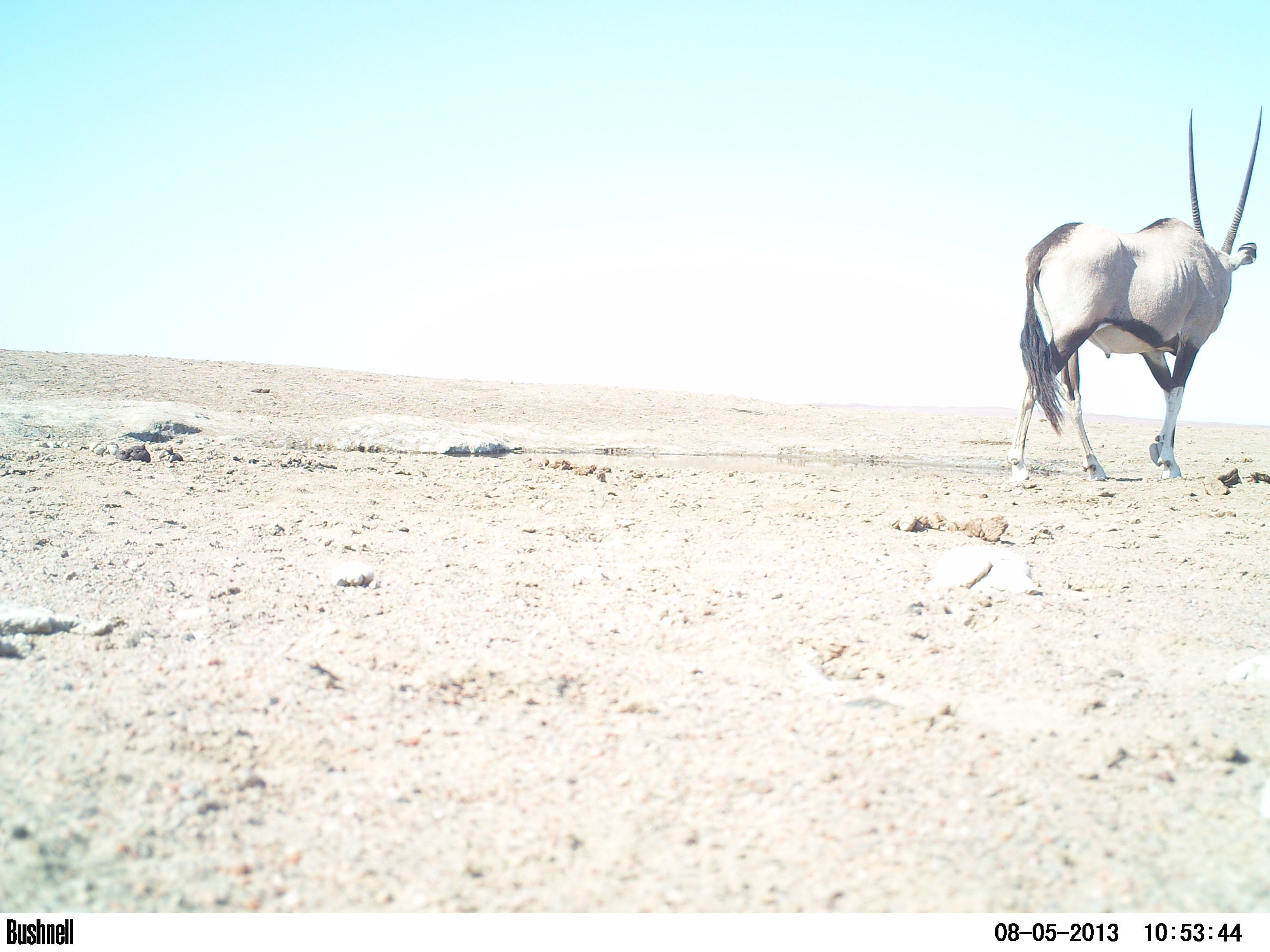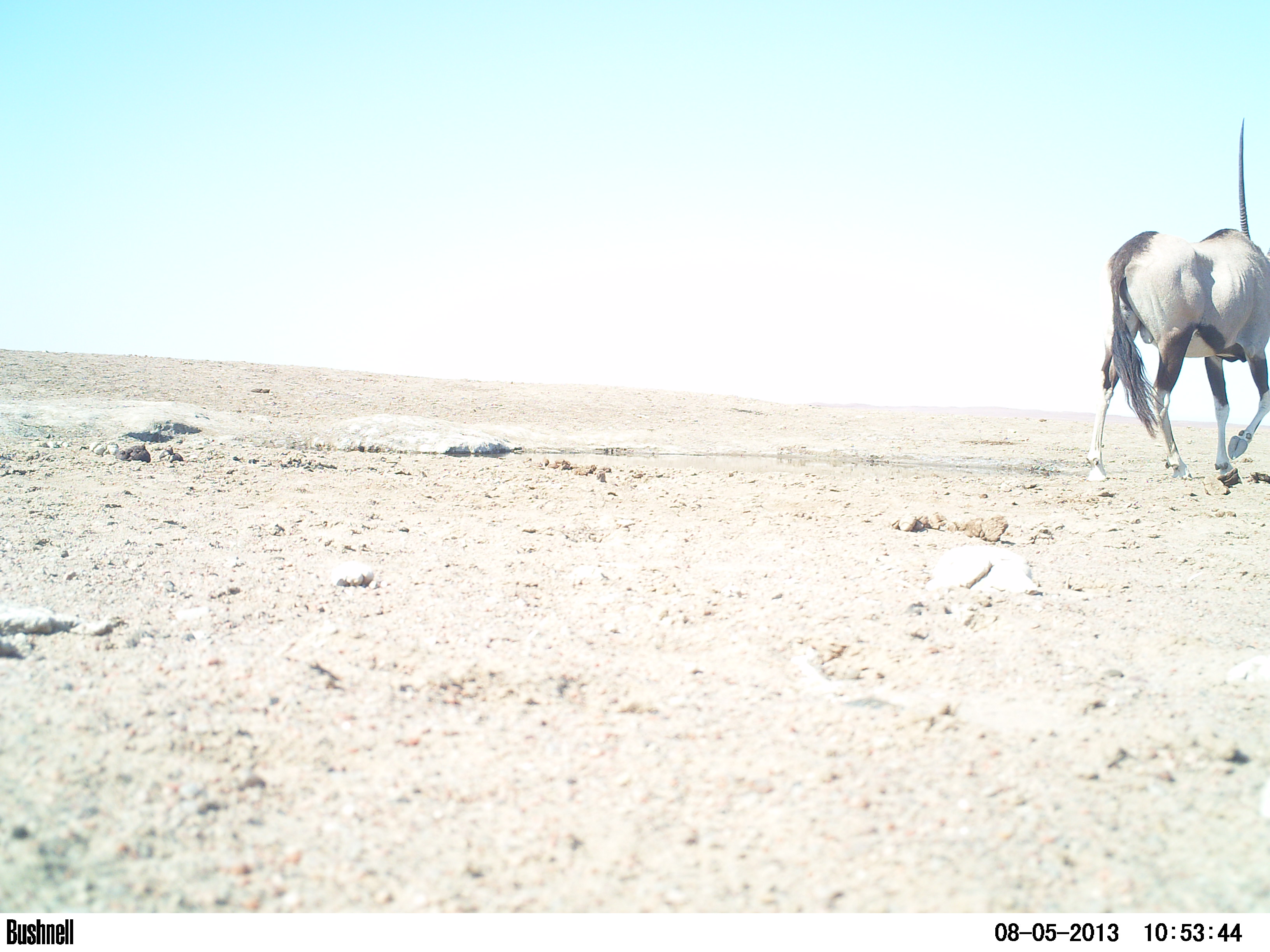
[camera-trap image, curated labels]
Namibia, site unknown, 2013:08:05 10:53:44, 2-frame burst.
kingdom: Animalia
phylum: Chordata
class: Mammalia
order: Artiodactyla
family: Bovidae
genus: Oryx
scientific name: Oryx gazella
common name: gemsbok